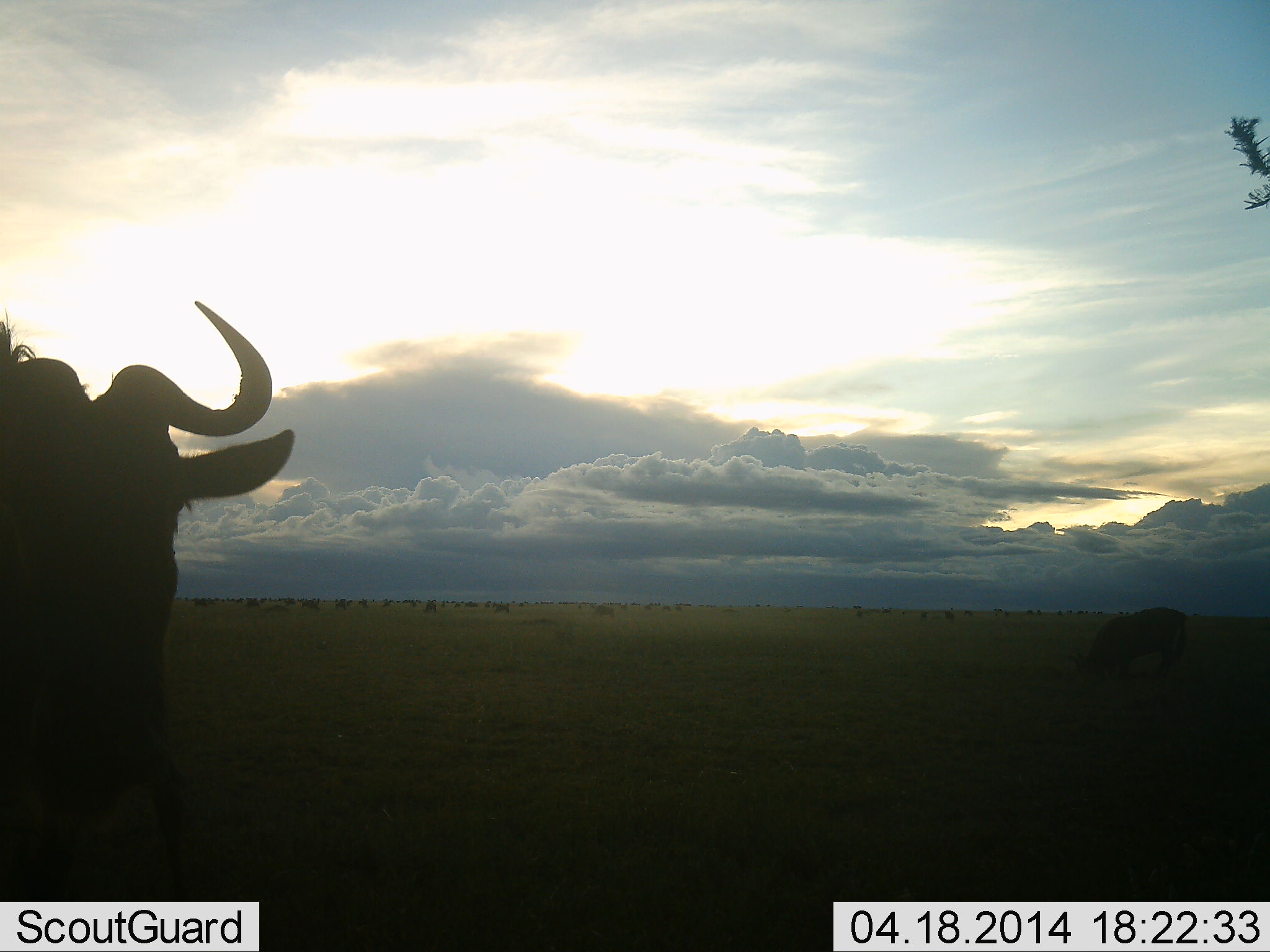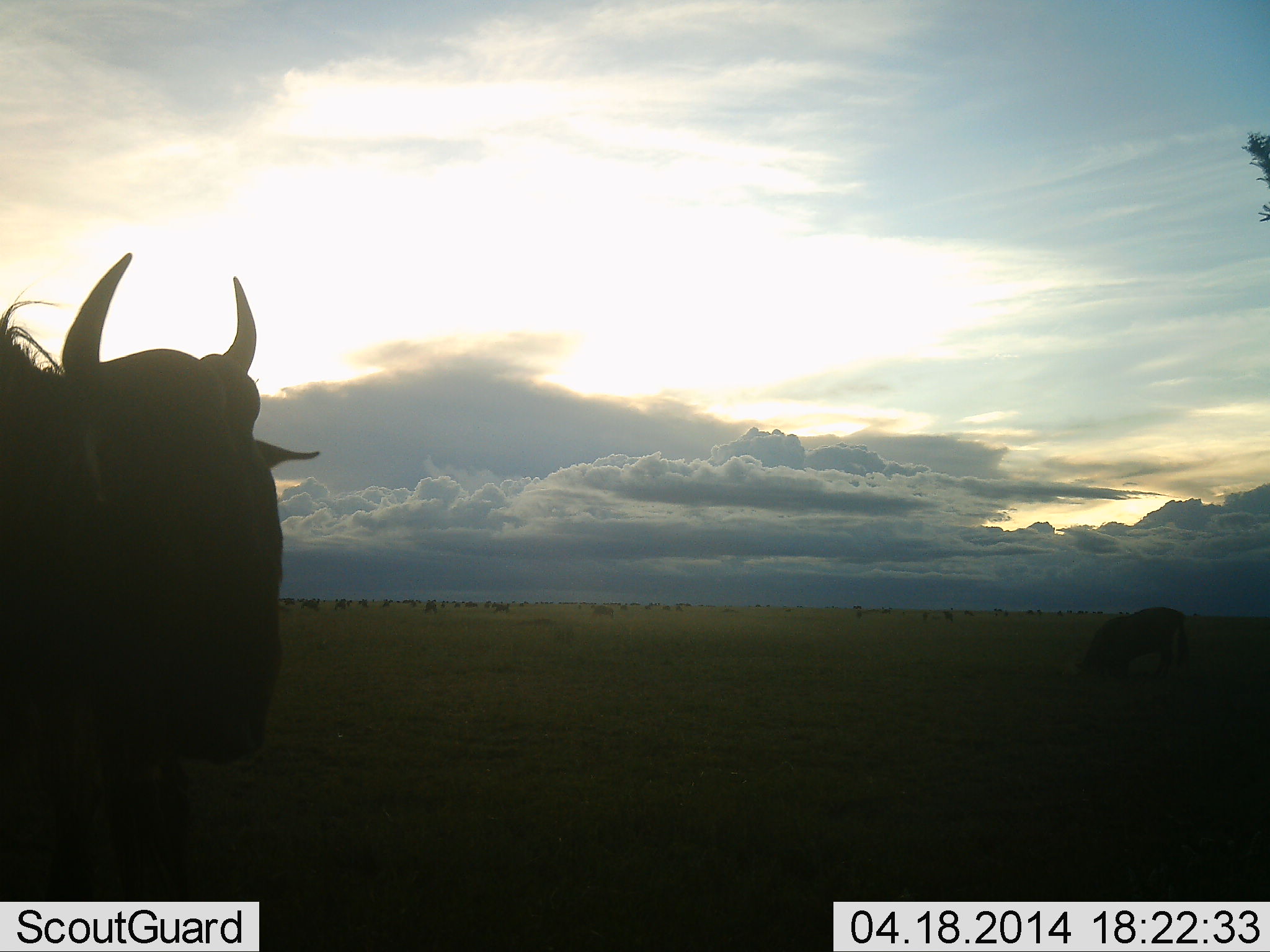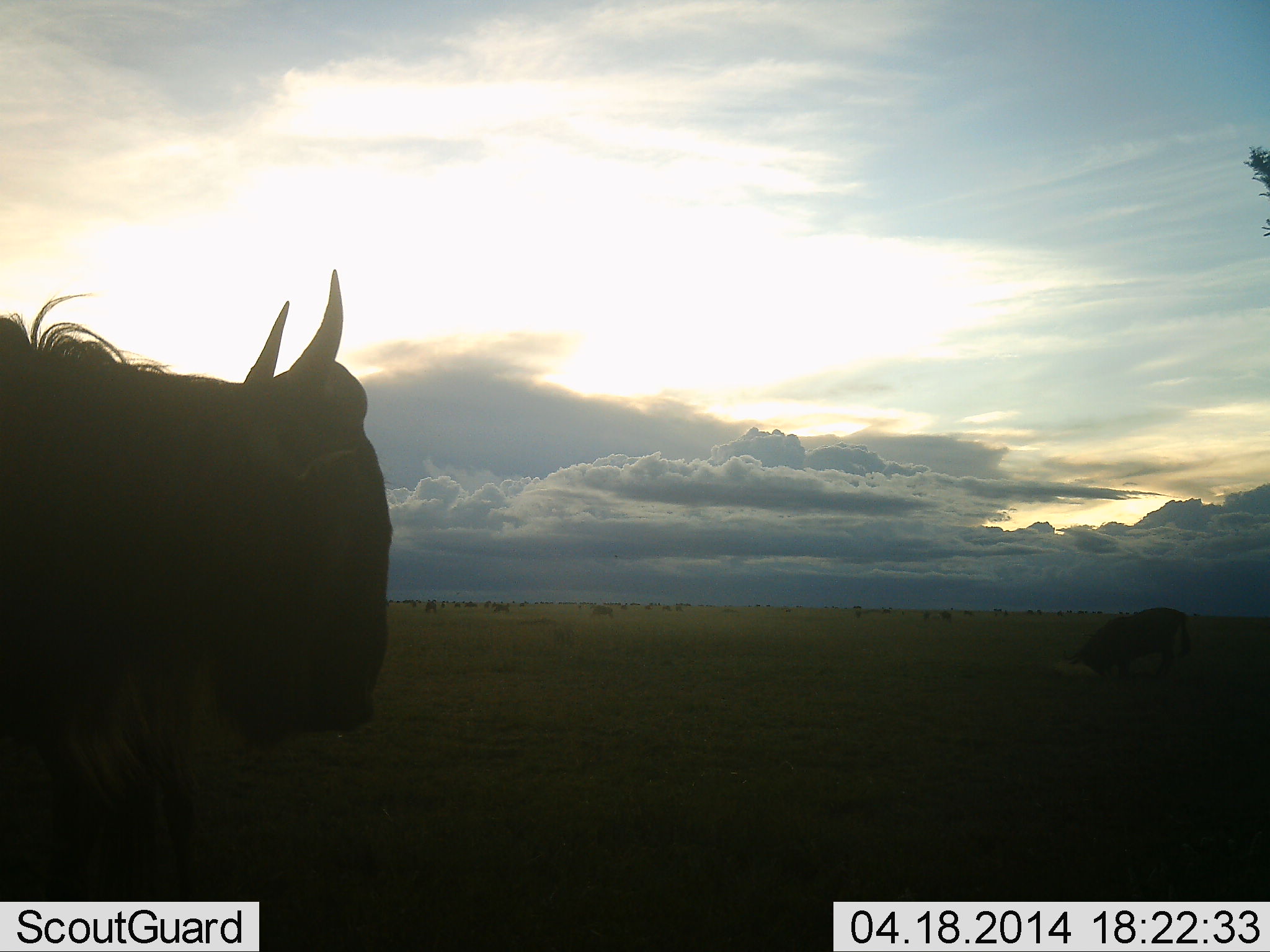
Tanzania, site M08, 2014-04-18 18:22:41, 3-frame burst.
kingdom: Animalia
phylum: Chordata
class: Mammalia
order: Artiodactyla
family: Bovidae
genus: Connochaetes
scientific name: Connochaetes taurinus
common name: blue wildebeest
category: wildebeest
Wildebeest (blue wildebeest) (Connochaetes taurinus), count 11-50. Behavior (volunteer vote fractions): standing 82%, resting 9%, moving 36%, interacting 9%. Young present (vote fraction): 0%. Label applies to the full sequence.